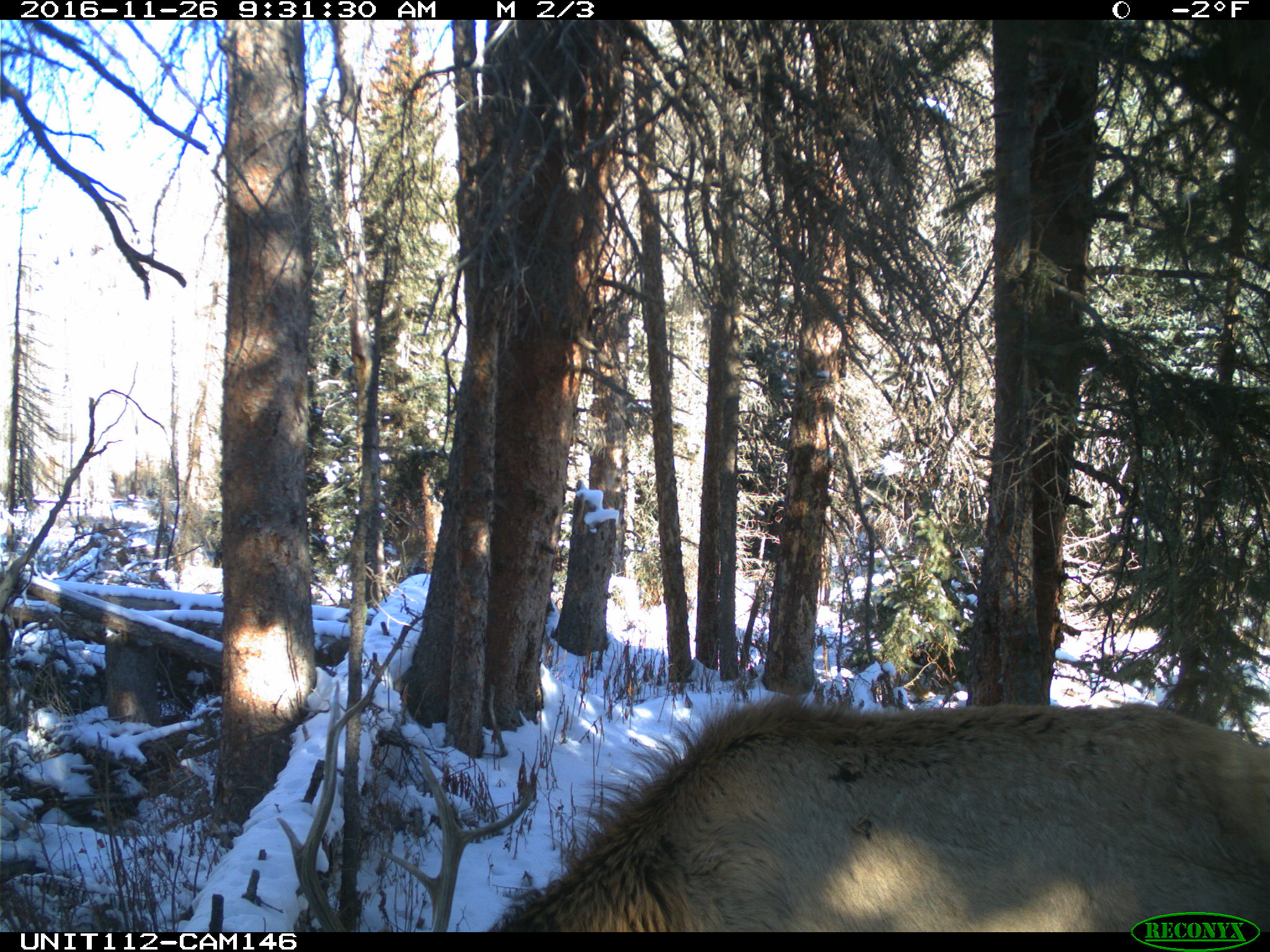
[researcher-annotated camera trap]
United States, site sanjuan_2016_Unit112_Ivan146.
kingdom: Animalia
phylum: Chordata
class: Mammalia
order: Artiodactyla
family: Cervidae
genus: Cervus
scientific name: Cervus elaphus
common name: red deer